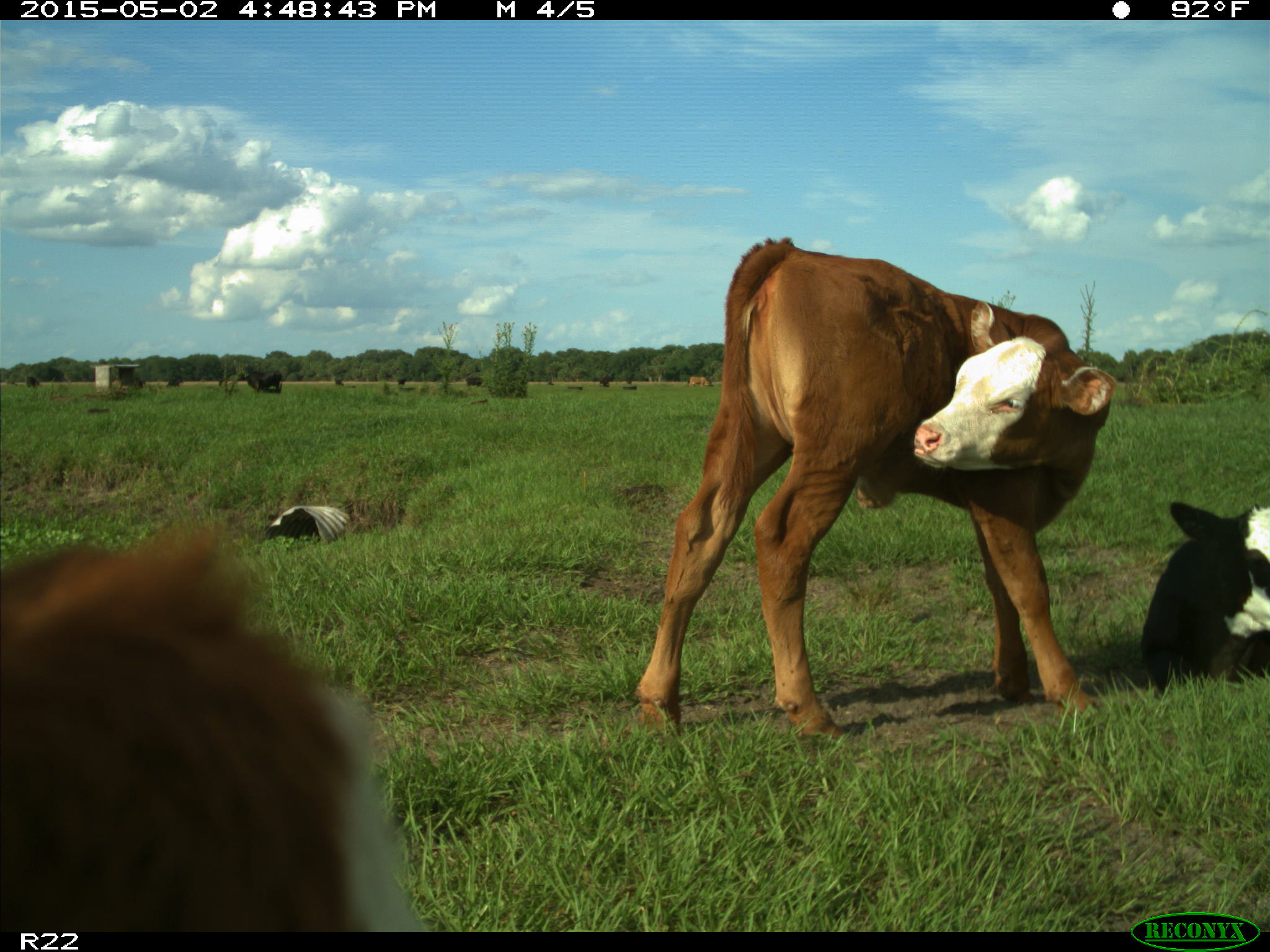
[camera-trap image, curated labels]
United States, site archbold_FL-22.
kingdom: Animalia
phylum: Chordata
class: Mammalia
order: Artiodactyla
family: Bovidae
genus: Bos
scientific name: Bos taurus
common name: domestic cow